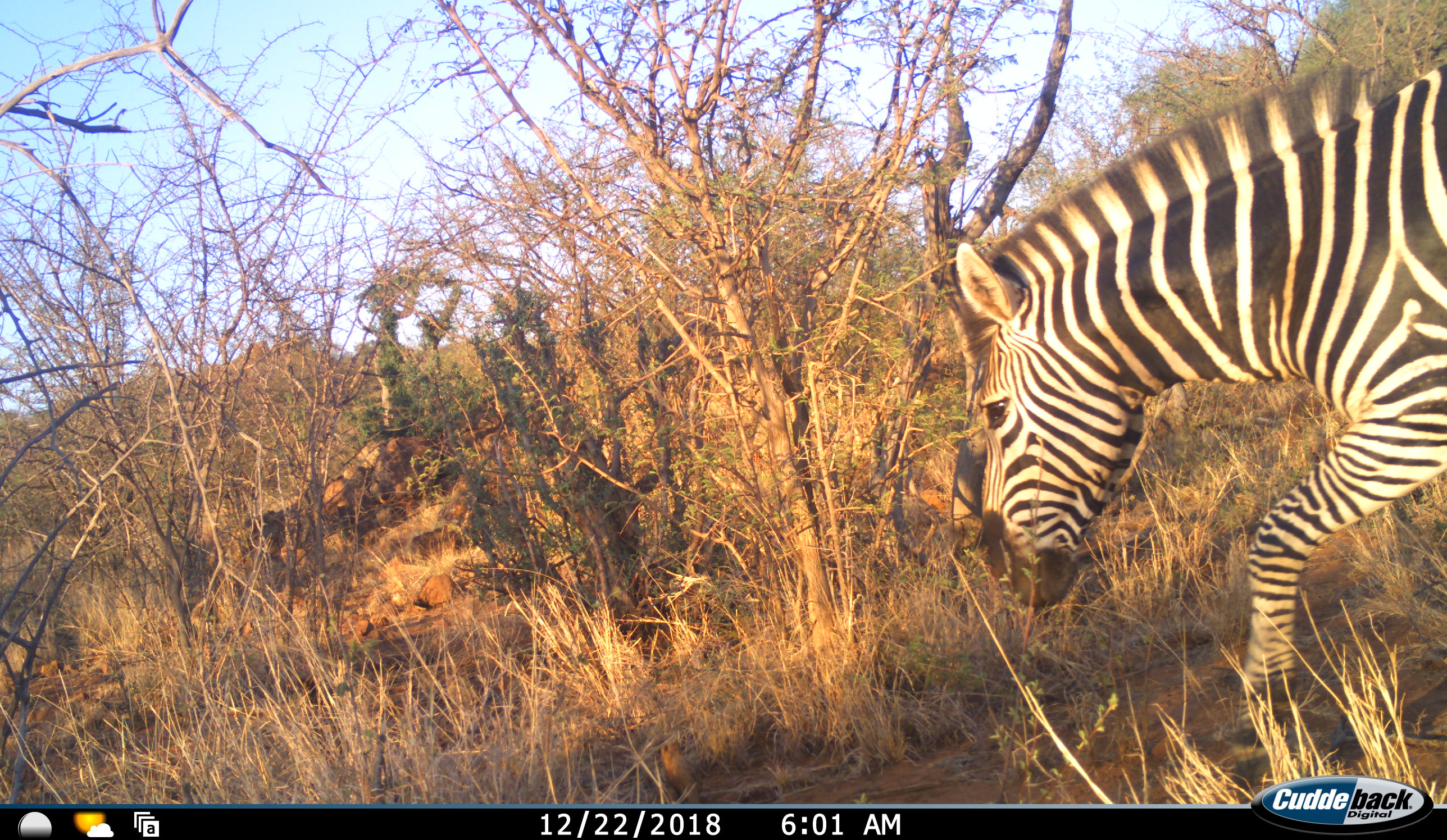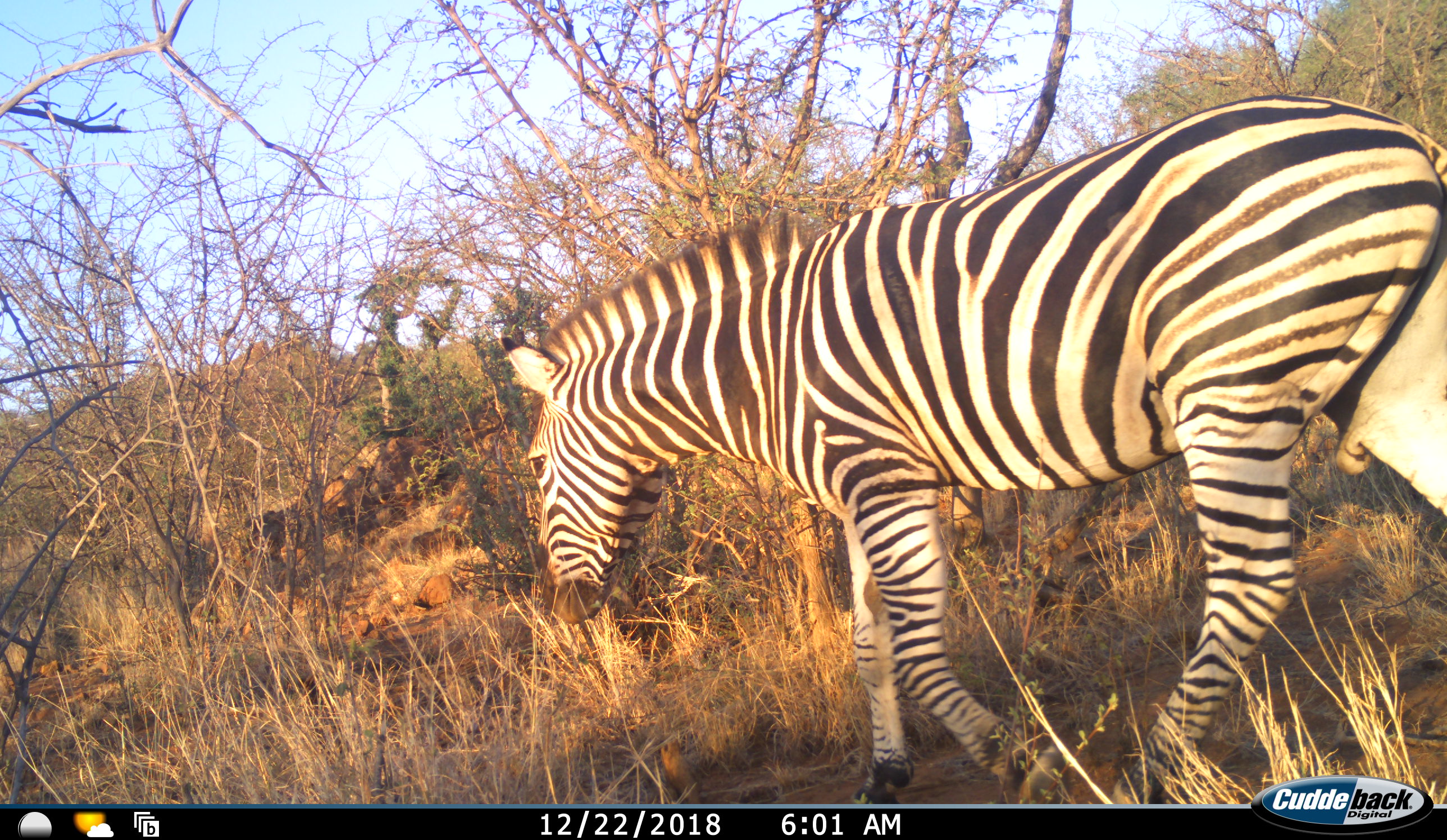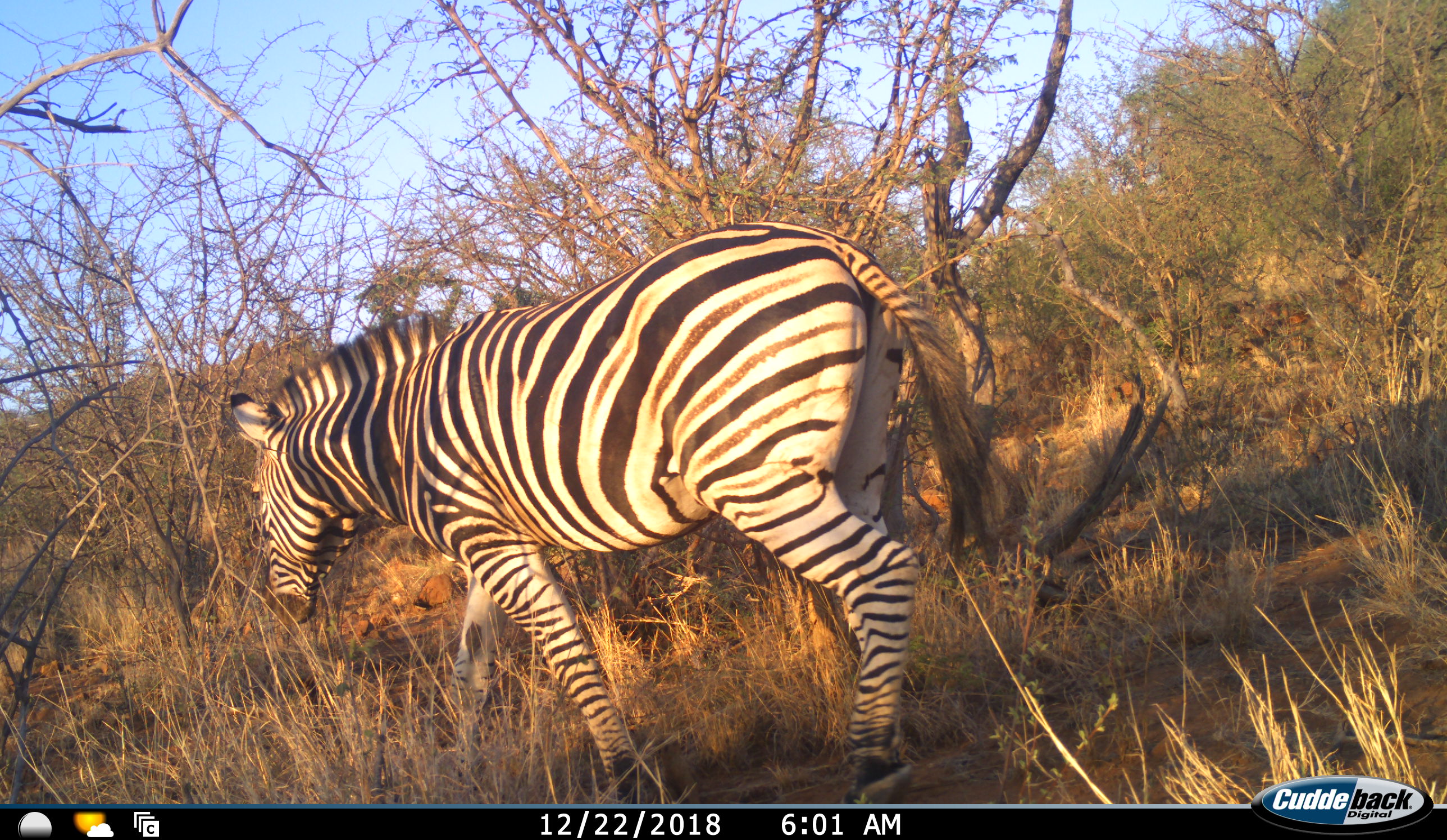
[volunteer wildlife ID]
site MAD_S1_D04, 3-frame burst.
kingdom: Animalia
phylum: Chordata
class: Mammalia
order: Perissodactyla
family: Equidae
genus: Equus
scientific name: Equus quagga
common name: plains zebra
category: zebraplains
Zebraplains (plains zebra) (Equus quagga), count 1. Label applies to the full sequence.